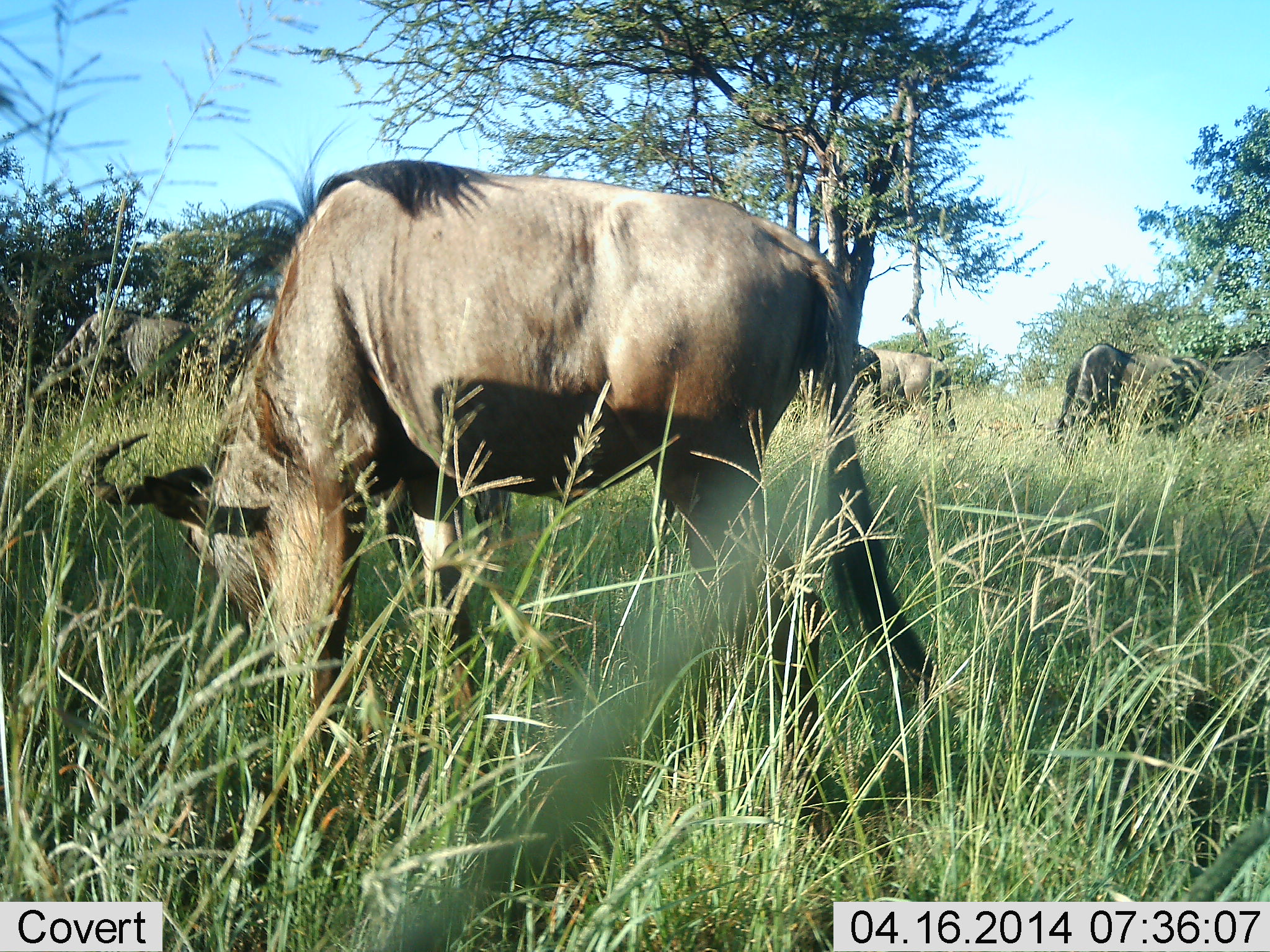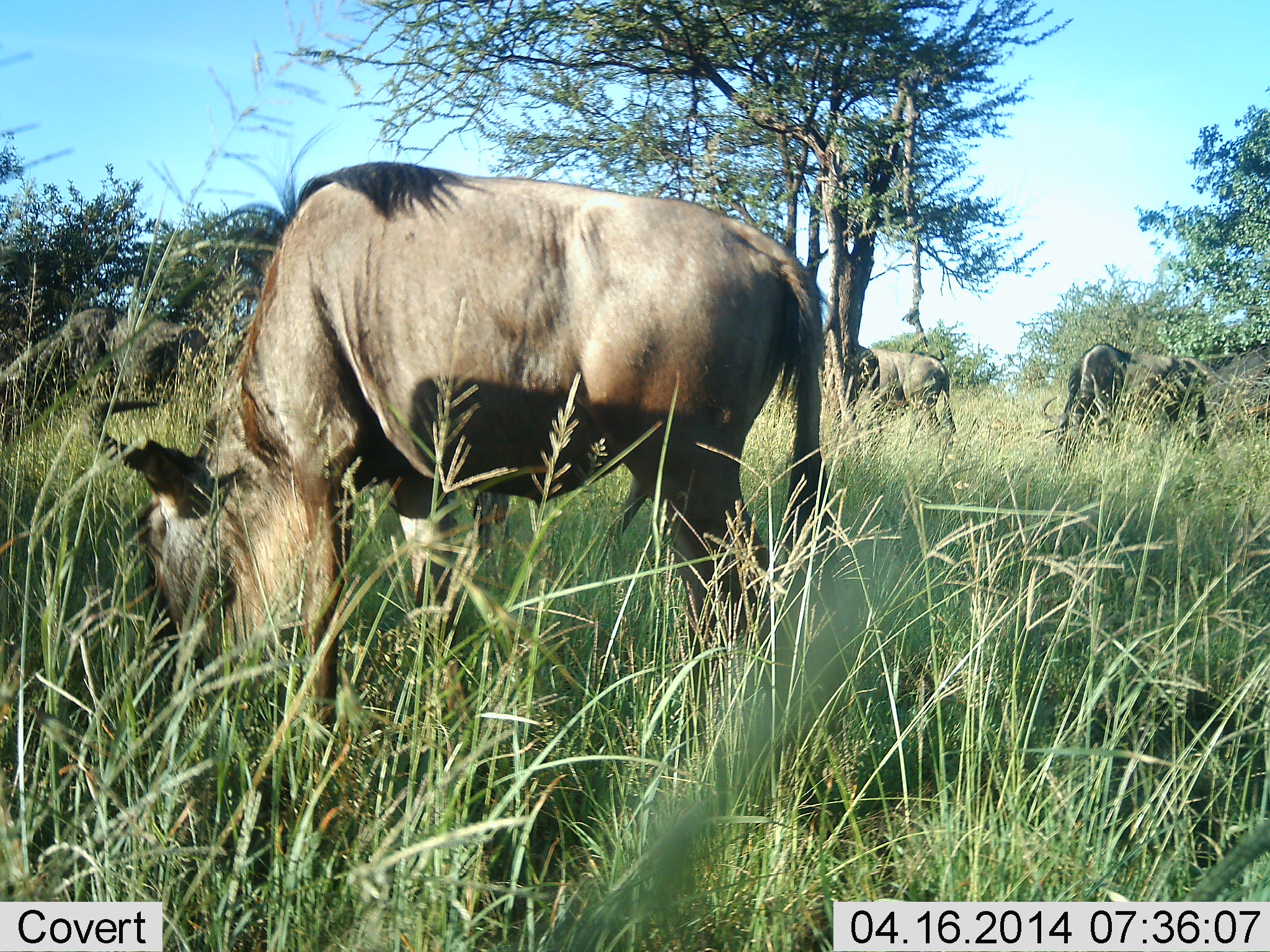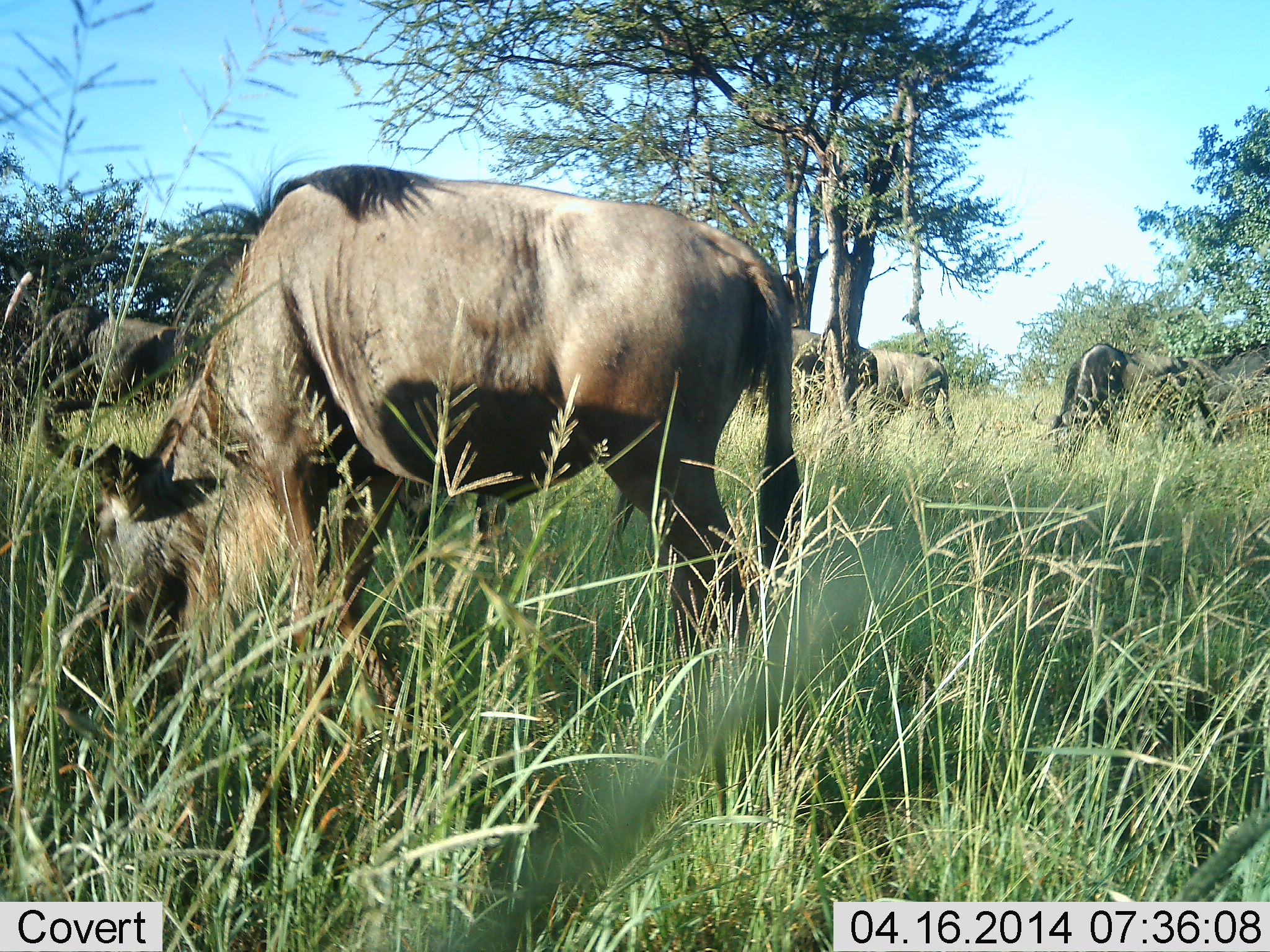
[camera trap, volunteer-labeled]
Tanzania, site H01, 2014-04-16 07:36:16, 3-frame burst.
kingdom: Animalia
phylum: Chordata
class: Mammalia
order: Artiodactyla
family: Bovidae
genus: Connochaetes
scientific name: Connochaetes taurinus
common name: blue wildebeest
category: wildebeest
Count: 4.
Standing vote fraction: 29%.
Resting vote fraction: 0%.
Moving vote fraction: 14%.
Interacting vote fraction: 0%.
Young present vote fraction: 0%.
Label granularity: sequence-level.